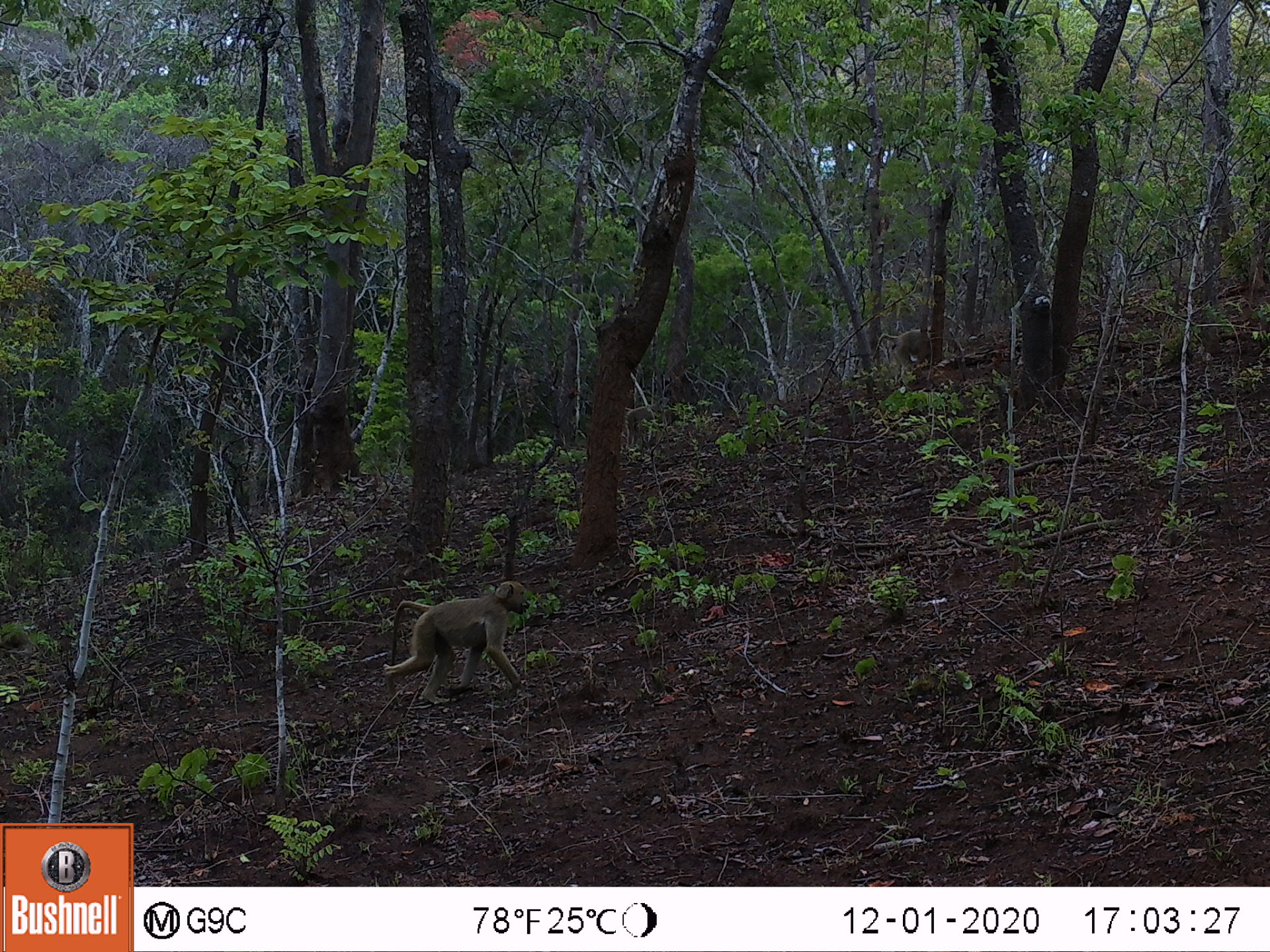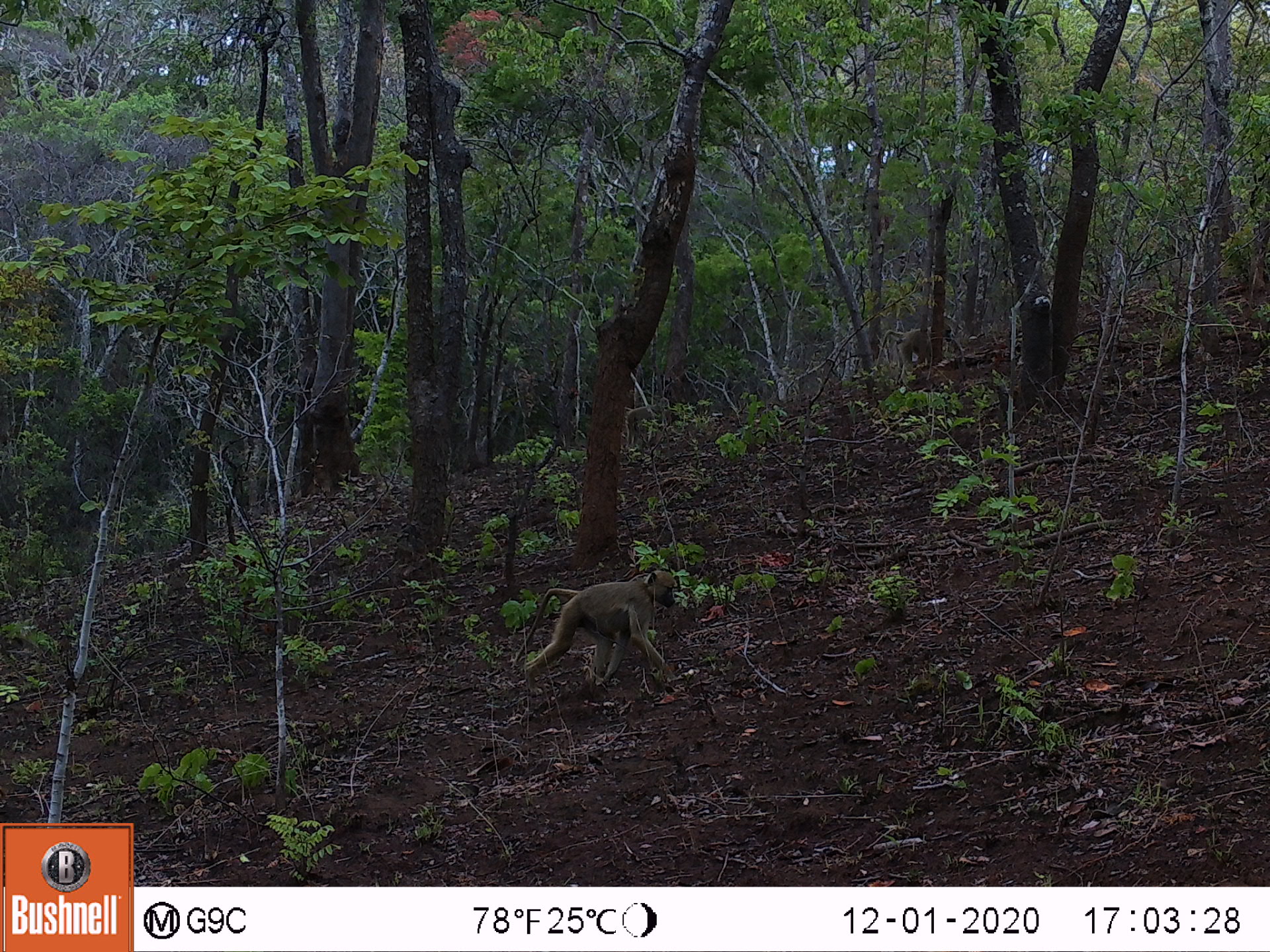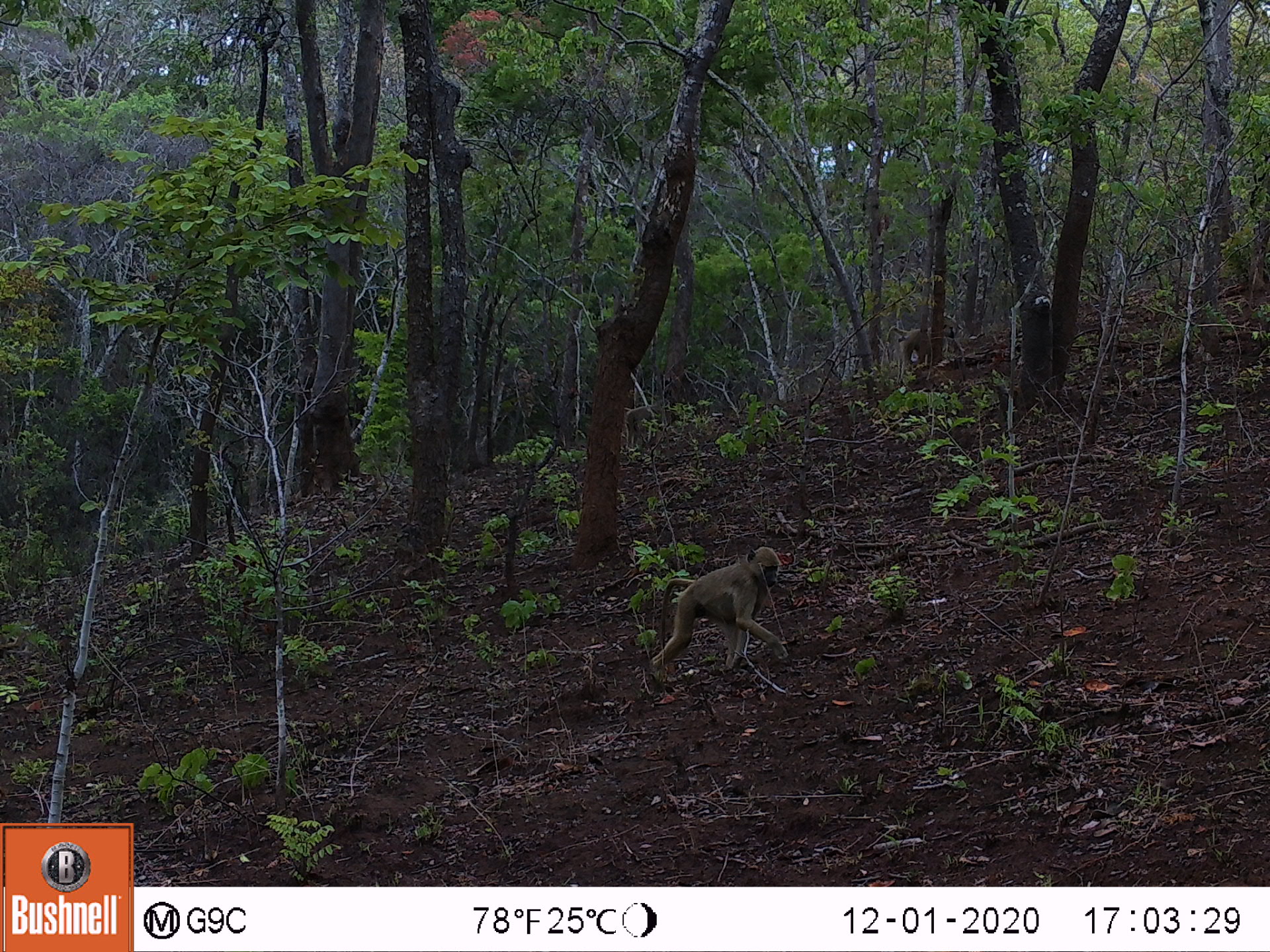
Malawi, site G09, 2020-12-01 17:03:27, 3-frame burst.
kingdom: Animalia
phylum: Chordata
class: Mammalia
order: Primates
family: Cercopithecidae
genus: Papio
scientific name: Papio cynocephalus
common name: yellow baboon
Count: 2.